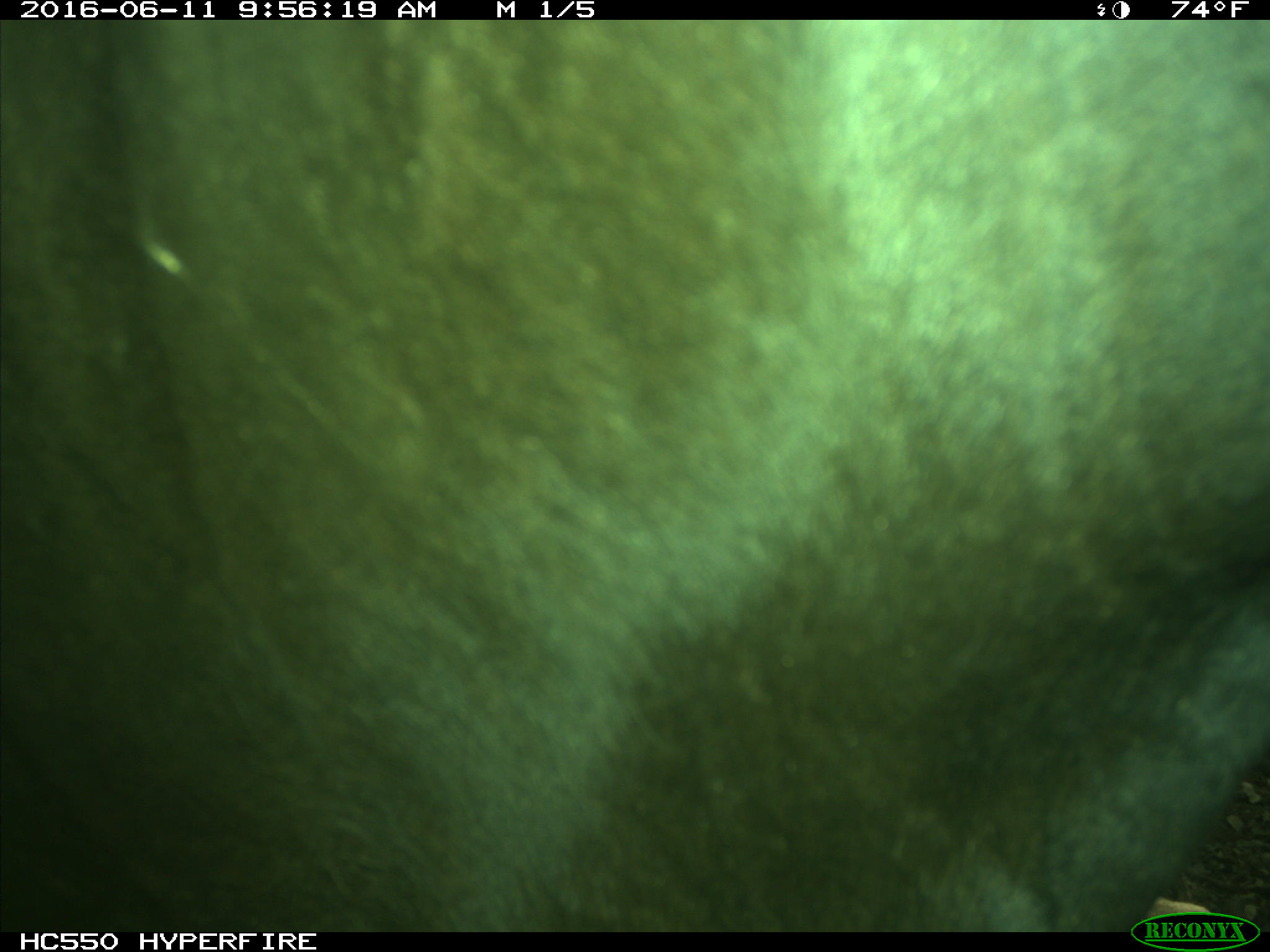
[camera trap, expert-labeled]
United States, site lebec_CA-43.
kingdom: Animalia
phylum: Chordata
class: Mammalia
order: Artiodactyla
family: Bovidae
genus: Bos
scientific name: Bos taurus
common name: domestic cow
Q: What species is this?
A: Bos taurus (domestic cow).